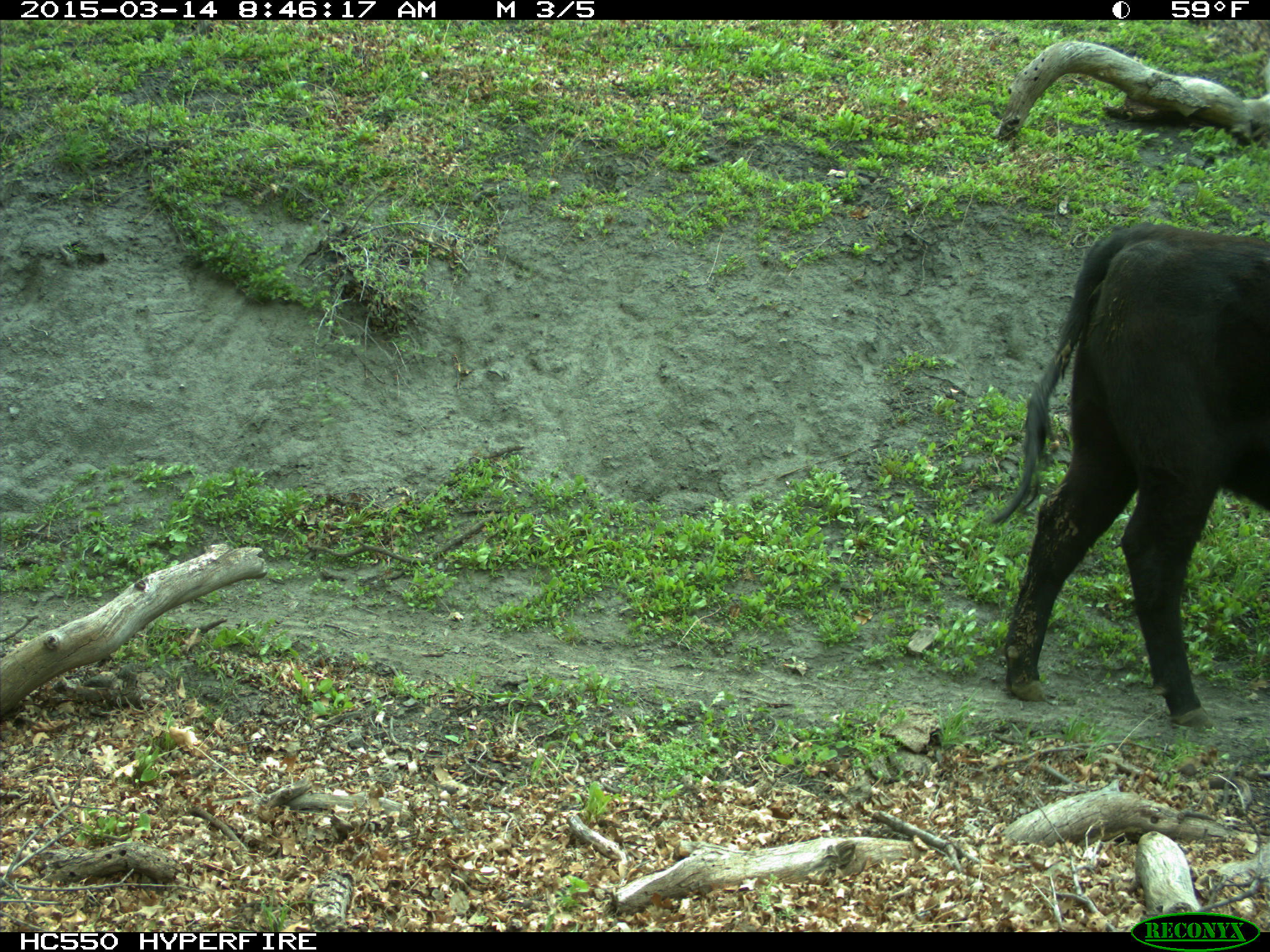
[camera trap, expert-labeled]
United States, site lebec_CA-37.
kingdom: Animalia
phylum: Chordata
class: Mammalia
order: Artiodactyla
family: Bovidae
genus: Bos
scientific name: Bos taurus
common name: domestic cow